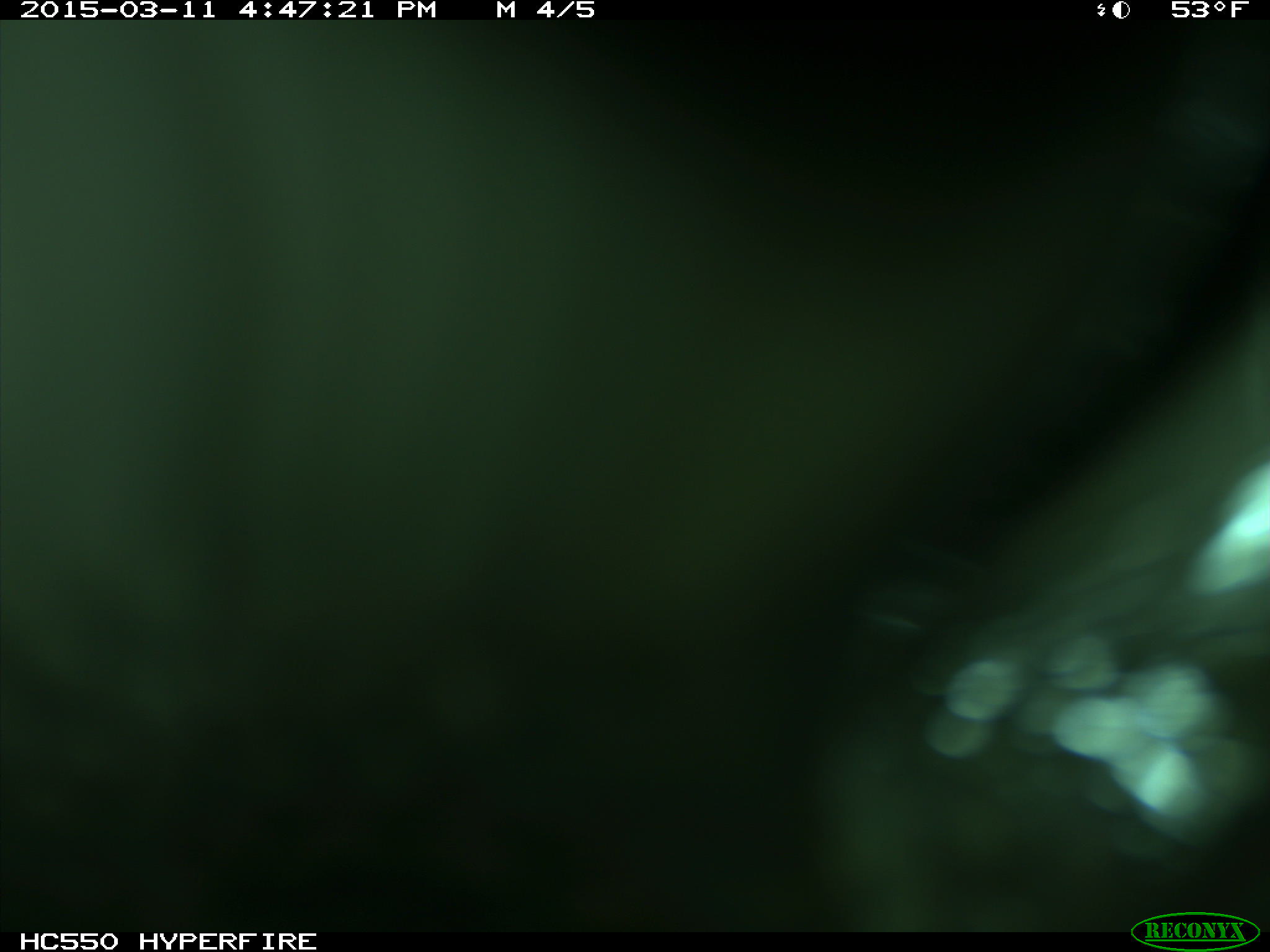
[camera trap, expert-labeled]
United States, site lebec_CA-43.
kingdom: Animalia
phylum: Chordata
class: Mammalia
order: Artiodactyla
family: Bovidae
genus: Bos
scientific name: Bos taurus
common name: domestic cow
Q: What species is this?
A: Bos taurus (domestic cow).